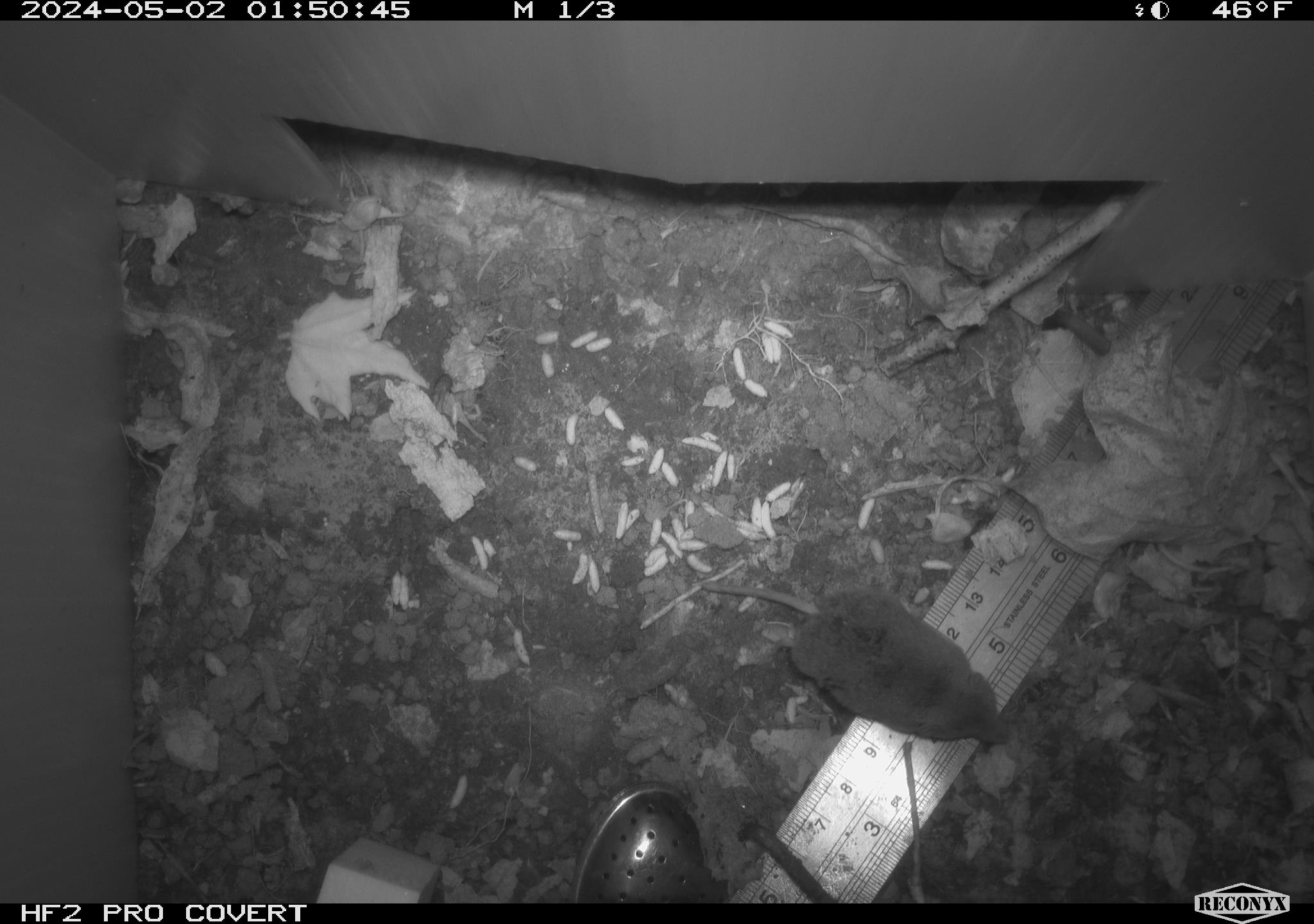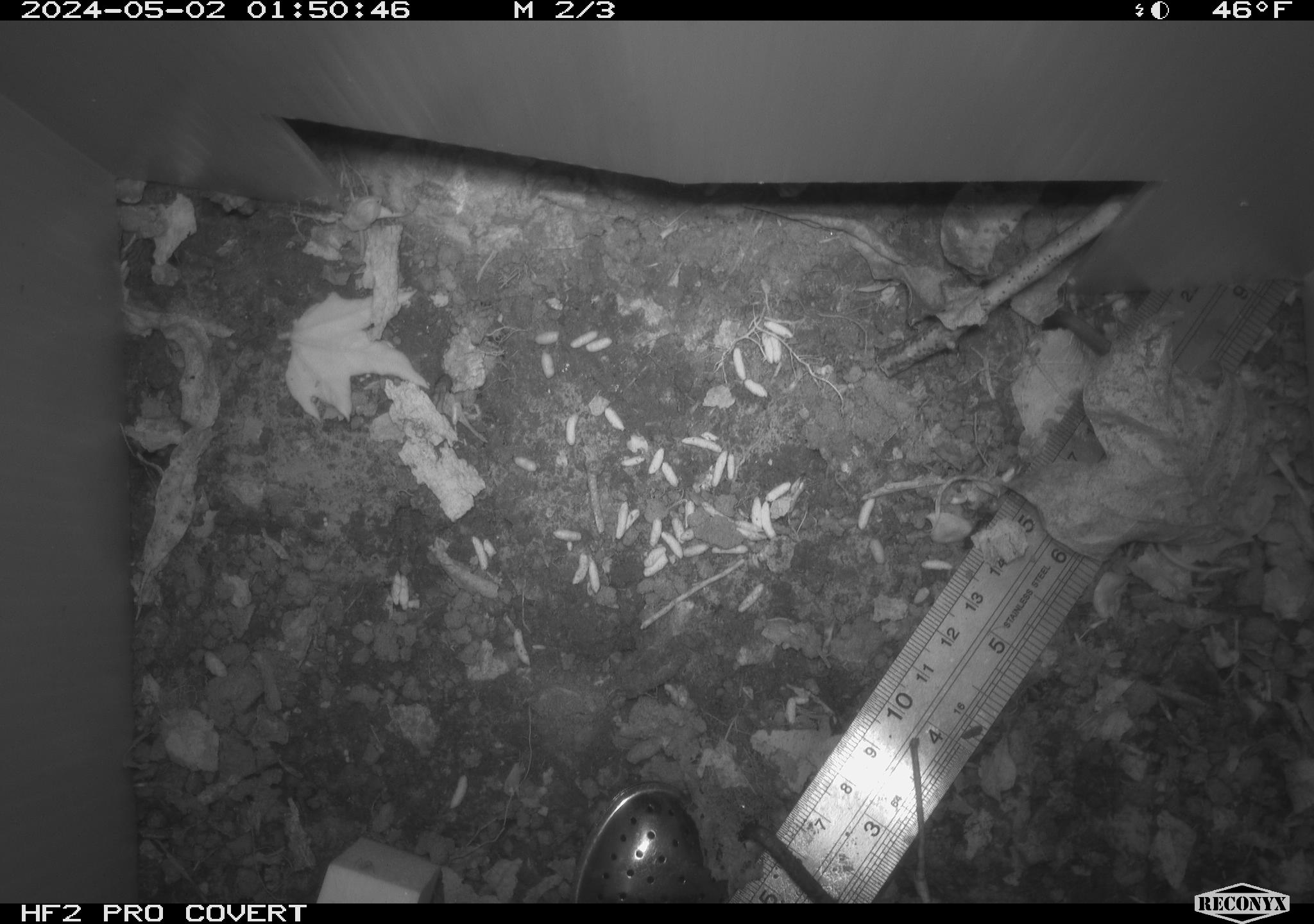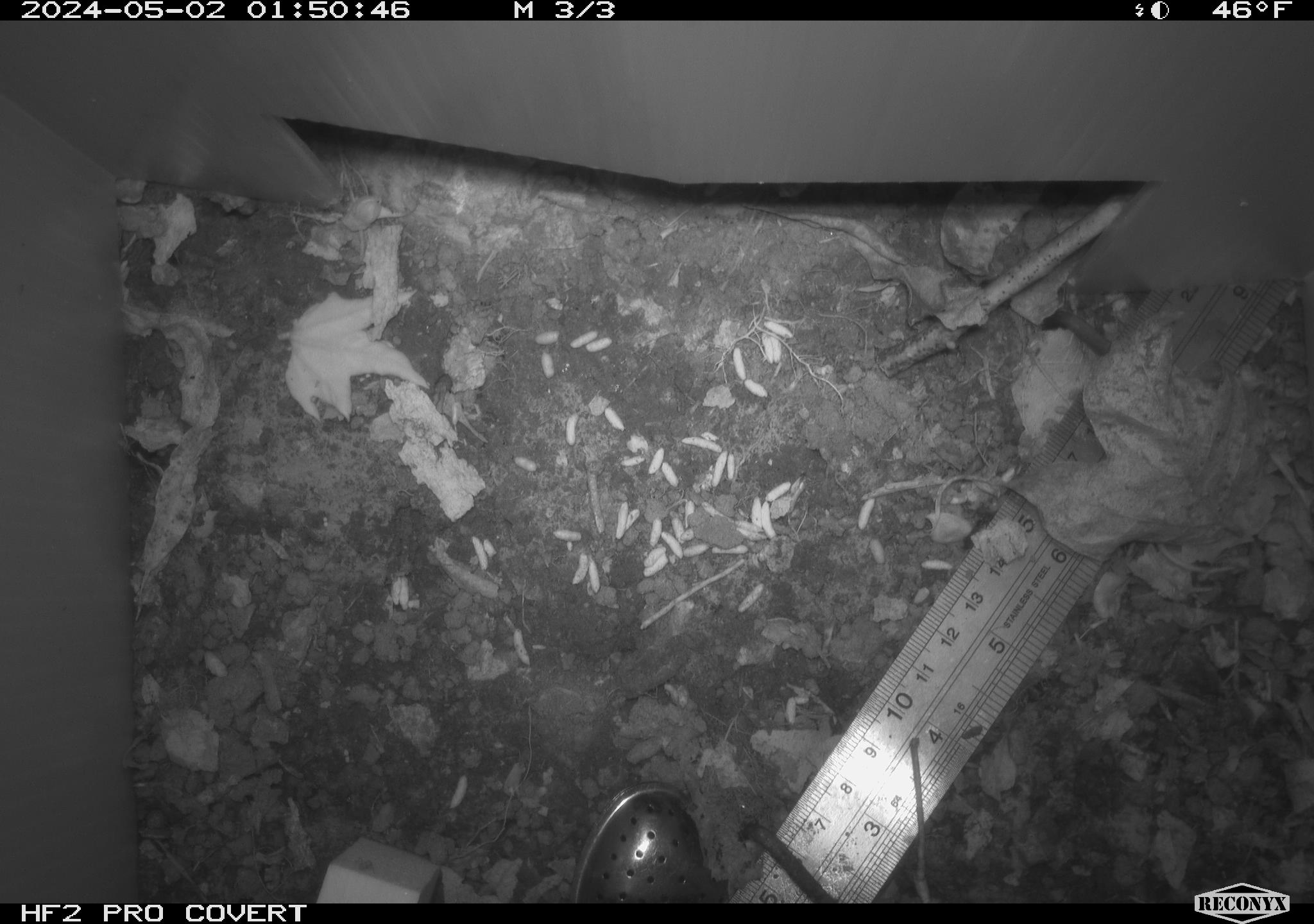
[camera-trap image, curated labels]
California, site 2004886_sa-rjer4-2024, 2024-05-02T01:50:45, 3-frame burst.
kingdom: Animalia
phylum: Chordata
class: Mammalia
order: Eulipotyphla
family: Soricidae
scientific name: Soricidae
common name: shrews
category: soricidae family